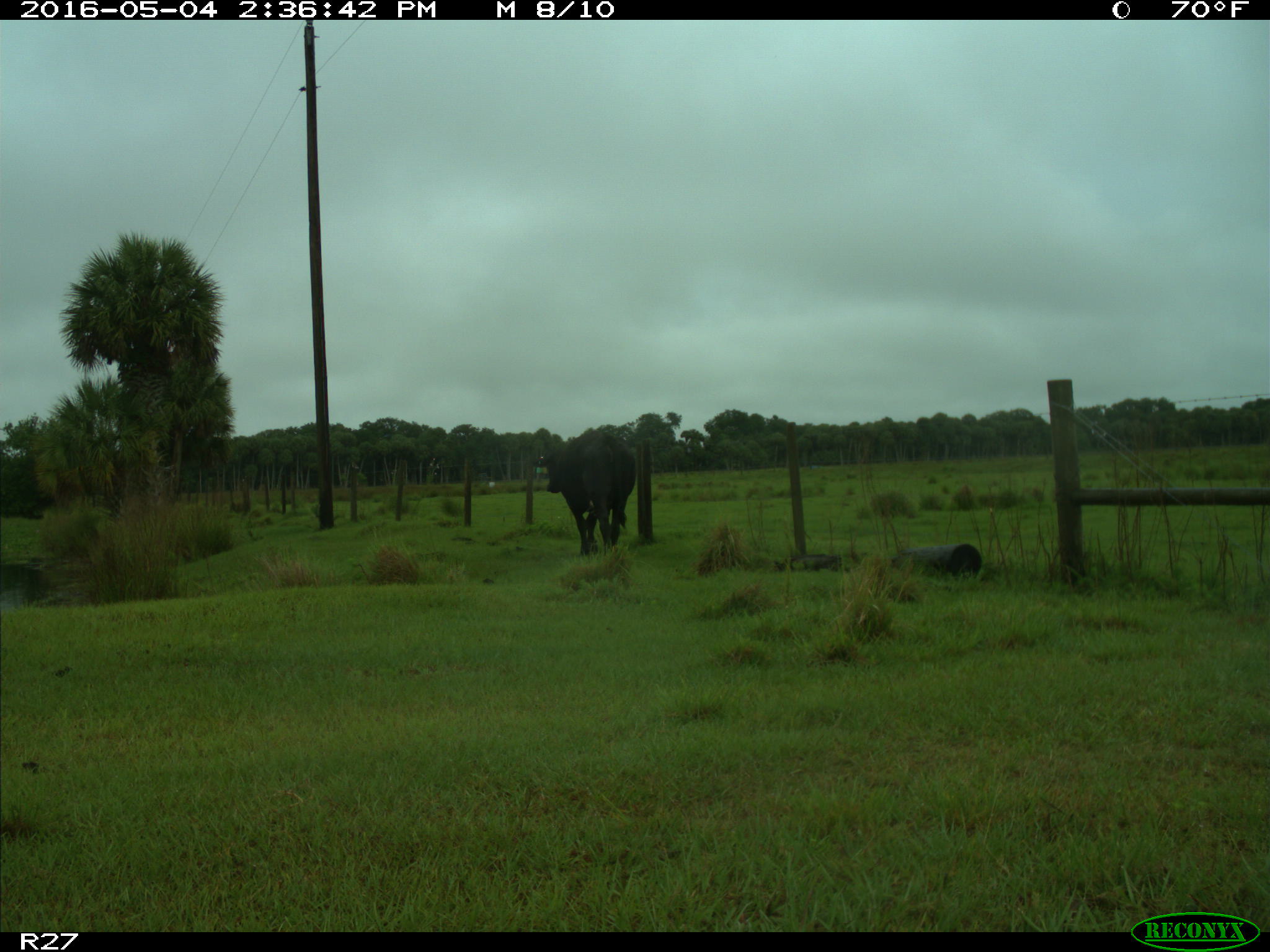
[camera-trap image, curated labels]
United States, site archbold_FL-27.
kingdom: Animalia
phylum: Chordata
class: Mammalia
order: Artiodactyla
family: Bovidae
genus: Bos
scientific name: Bos taurus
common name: domestic cow